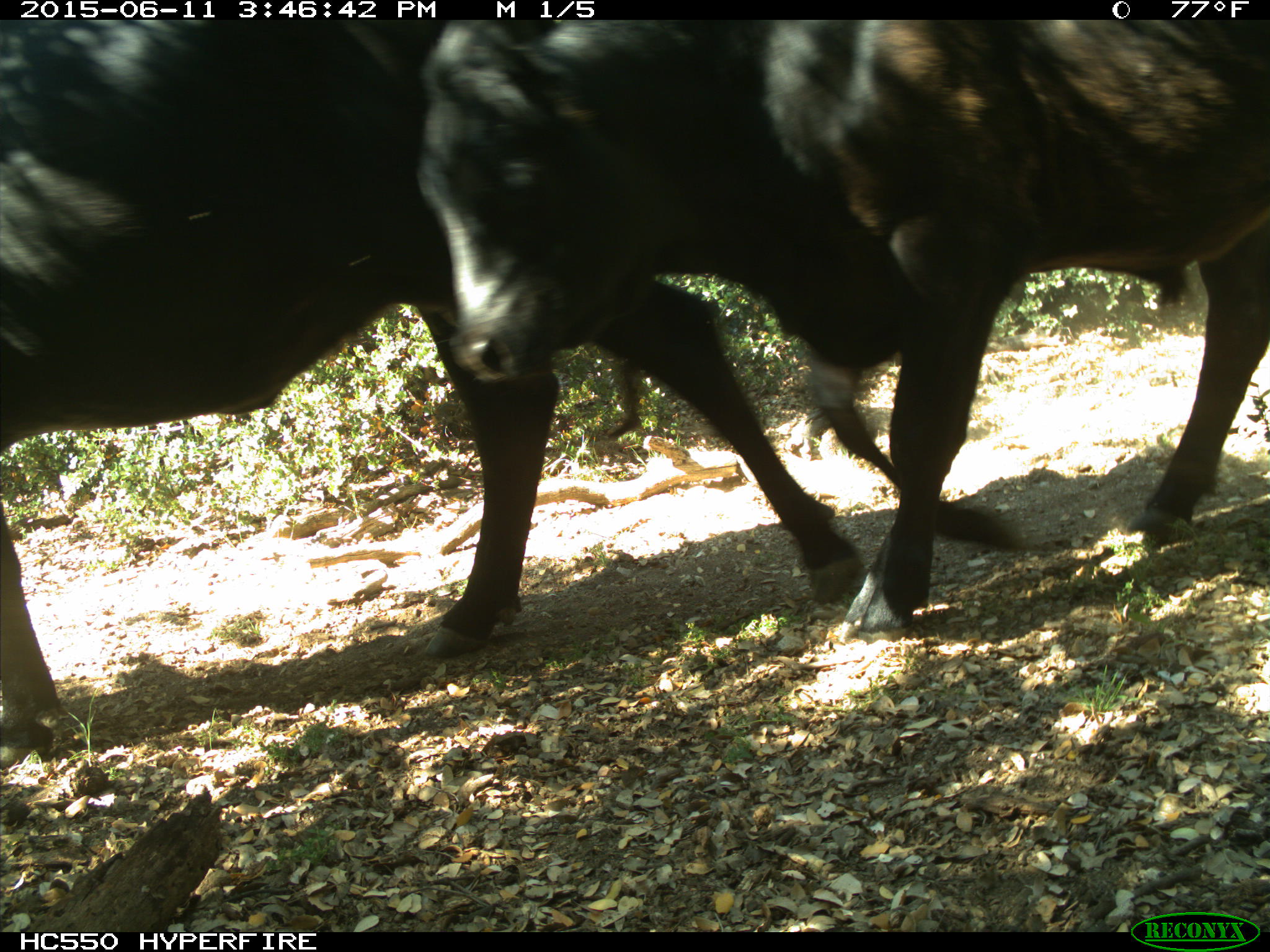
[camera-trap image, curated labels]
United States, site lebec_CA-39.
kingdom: Animalia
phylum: Chordata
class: Mammalia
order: Artiodactyla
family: Bovidae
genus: Bos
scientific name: Bos taurus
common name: domestic cow